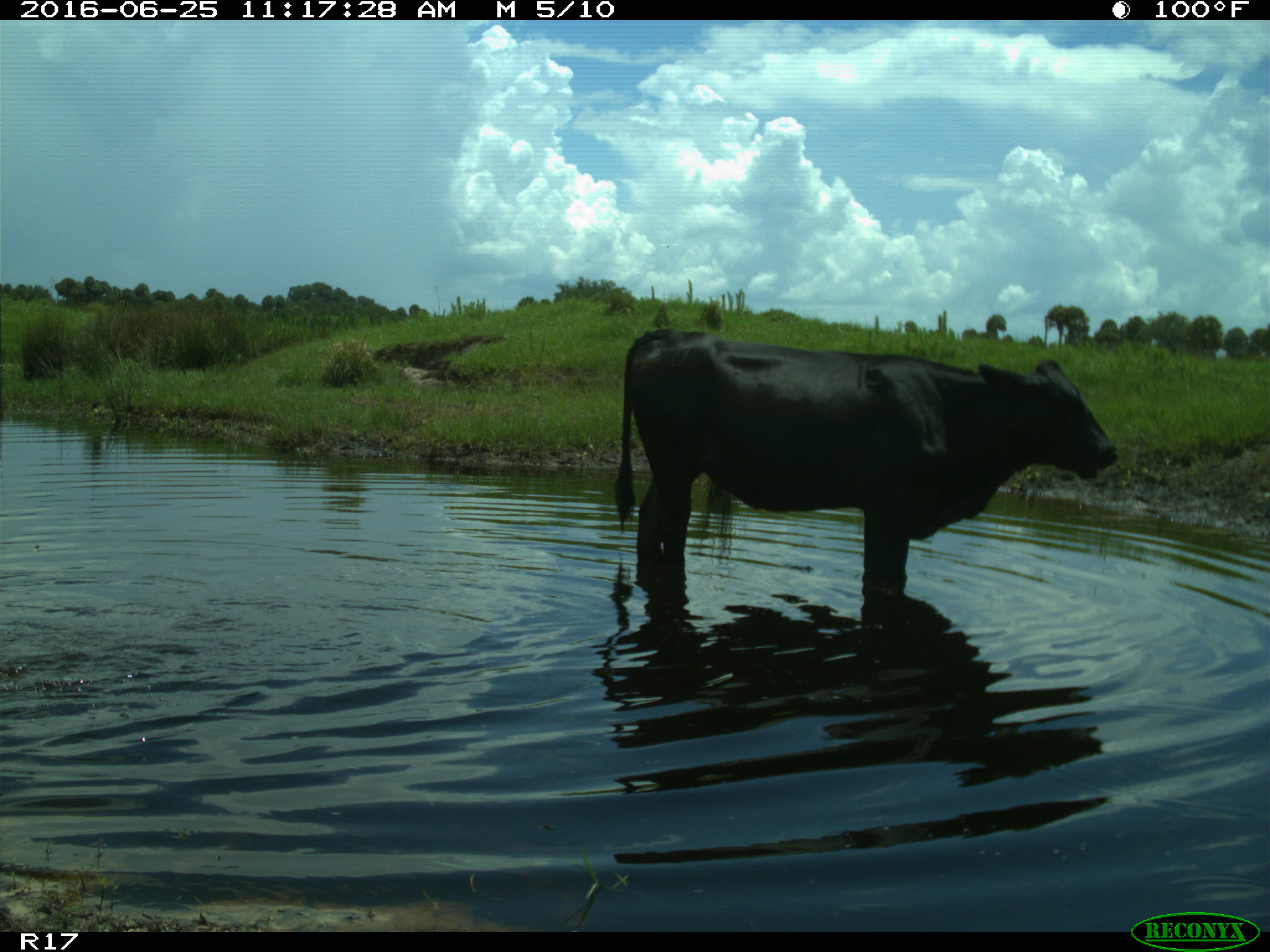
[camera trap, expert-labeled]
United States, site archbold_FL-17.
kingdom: Animalia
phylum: Chordata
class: Mammalia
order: Artiodactyla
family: Bovidae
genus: Bos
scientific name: Bos taurus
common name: domestic cow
Bos taurus (domestic cow).